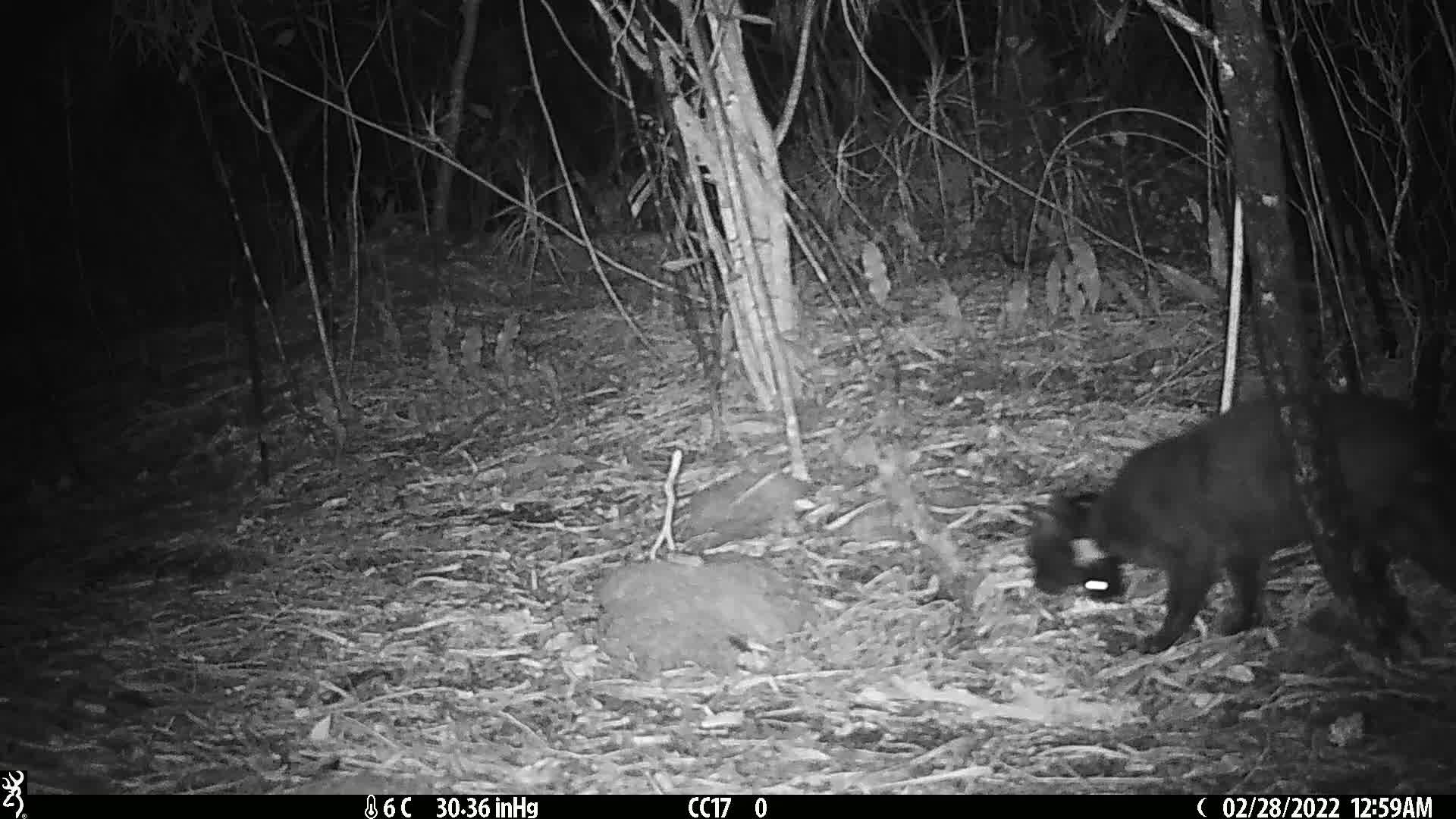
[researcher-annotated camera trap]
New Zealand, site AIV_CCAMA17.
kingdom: Animalia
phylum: Chordata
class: Mammalia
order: Carnivora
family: Felidae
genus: Felis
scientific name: Felis catus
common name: domestic cat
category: cat